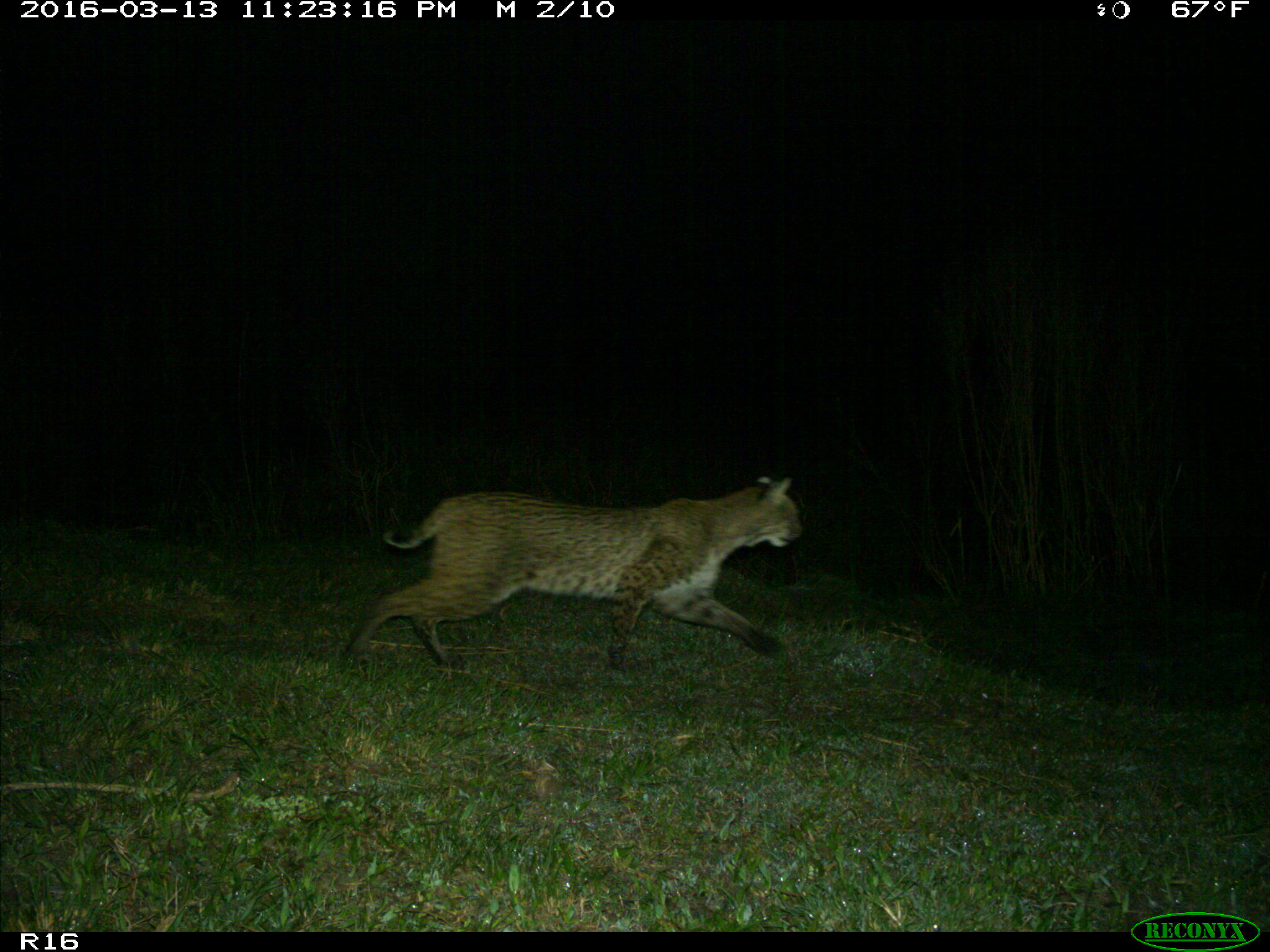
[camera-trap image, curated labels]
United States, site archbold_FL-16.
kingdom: Animalia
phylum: Chordata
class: Mammalia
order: Carnivora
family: Felidae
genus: Lynx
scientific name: Lynx rufus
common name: bobcat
Lynx rufus (bobcat).